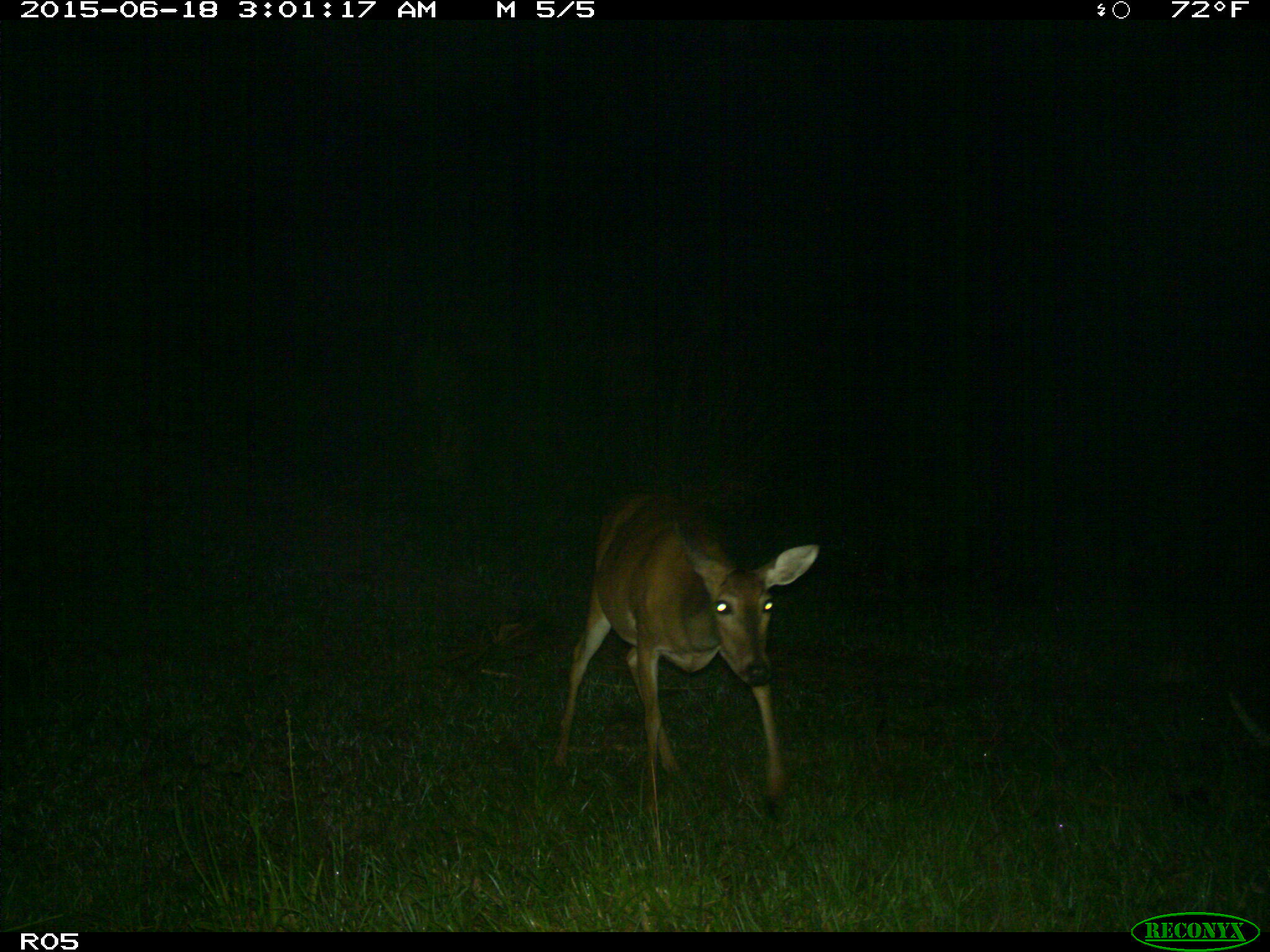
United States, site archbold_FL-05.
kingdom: Animalia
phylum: Chordata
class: Mammalia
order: Artiodactyla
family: Cervidae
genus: Odocoileus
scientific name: Odocoileus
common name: deer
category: unidentified deer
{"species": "unidentified deer (deer) (Odocoileus)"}